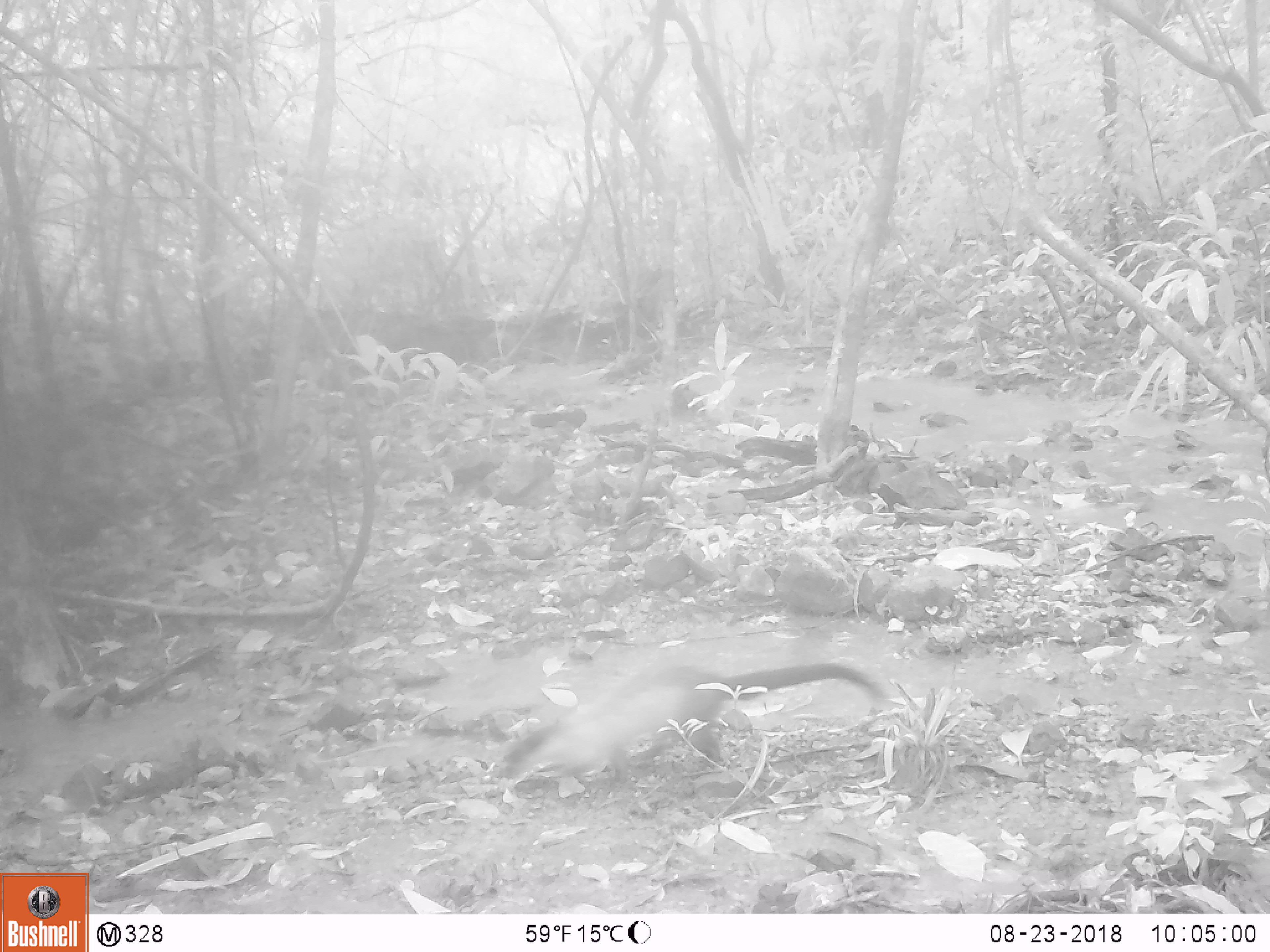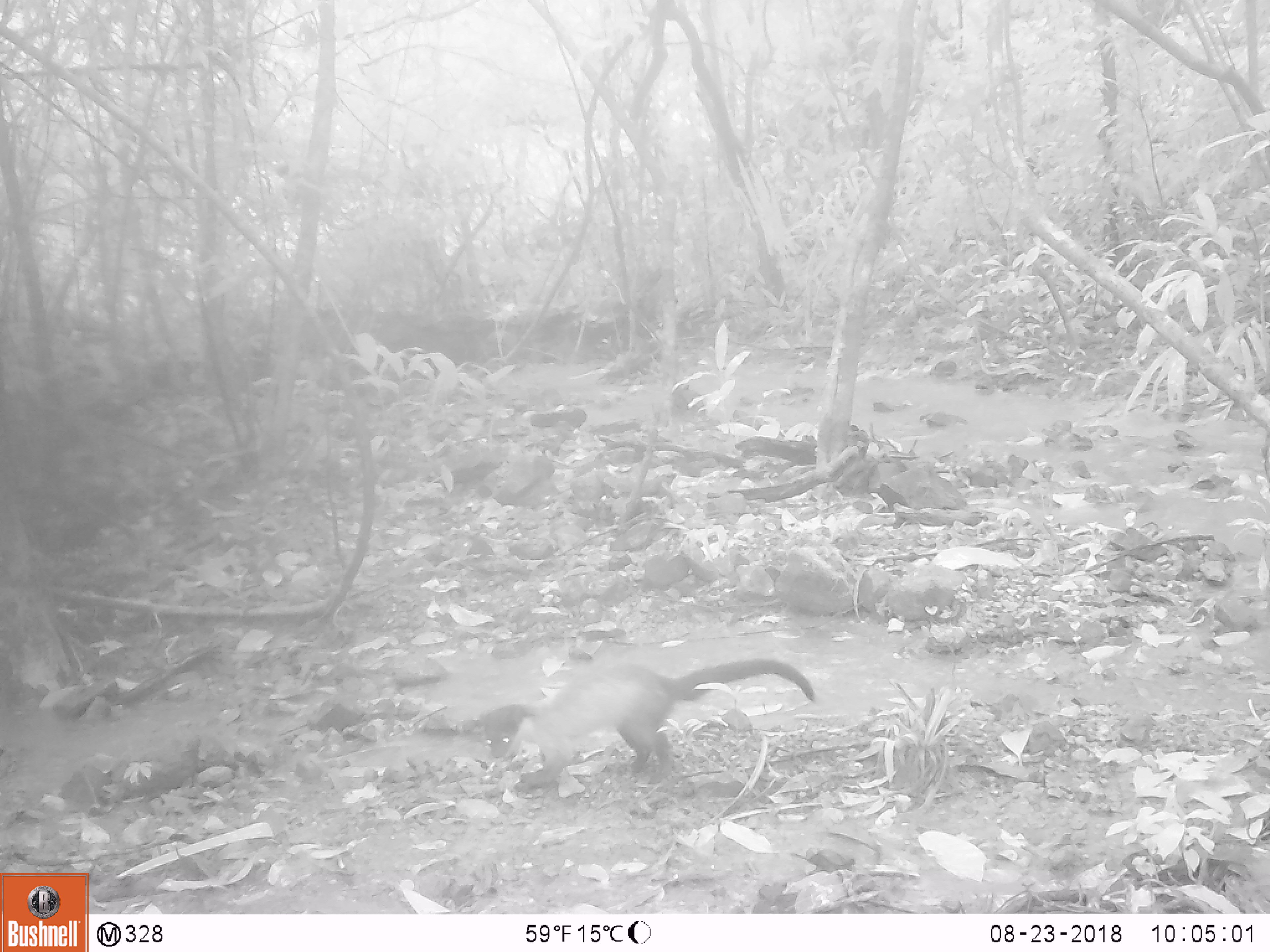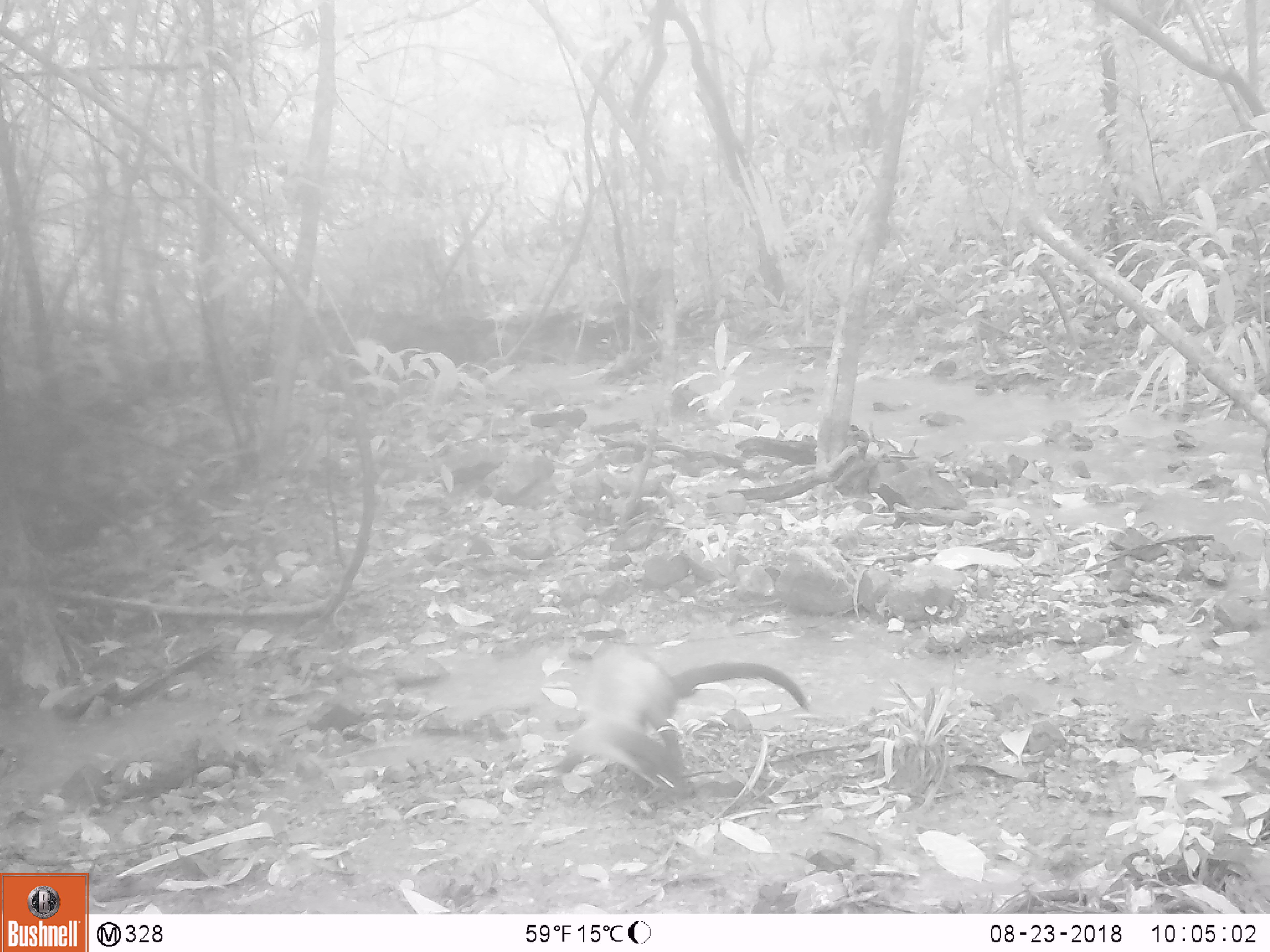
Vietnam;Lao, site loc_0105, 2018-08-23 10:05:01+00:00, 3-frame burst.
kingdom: Animalia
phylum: Chordata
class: Mammalia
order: Carnivora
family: Mustelidae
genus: Martes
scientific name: Martes flavigula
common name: yellow-throated marten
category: yellow throated marten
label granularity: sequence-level